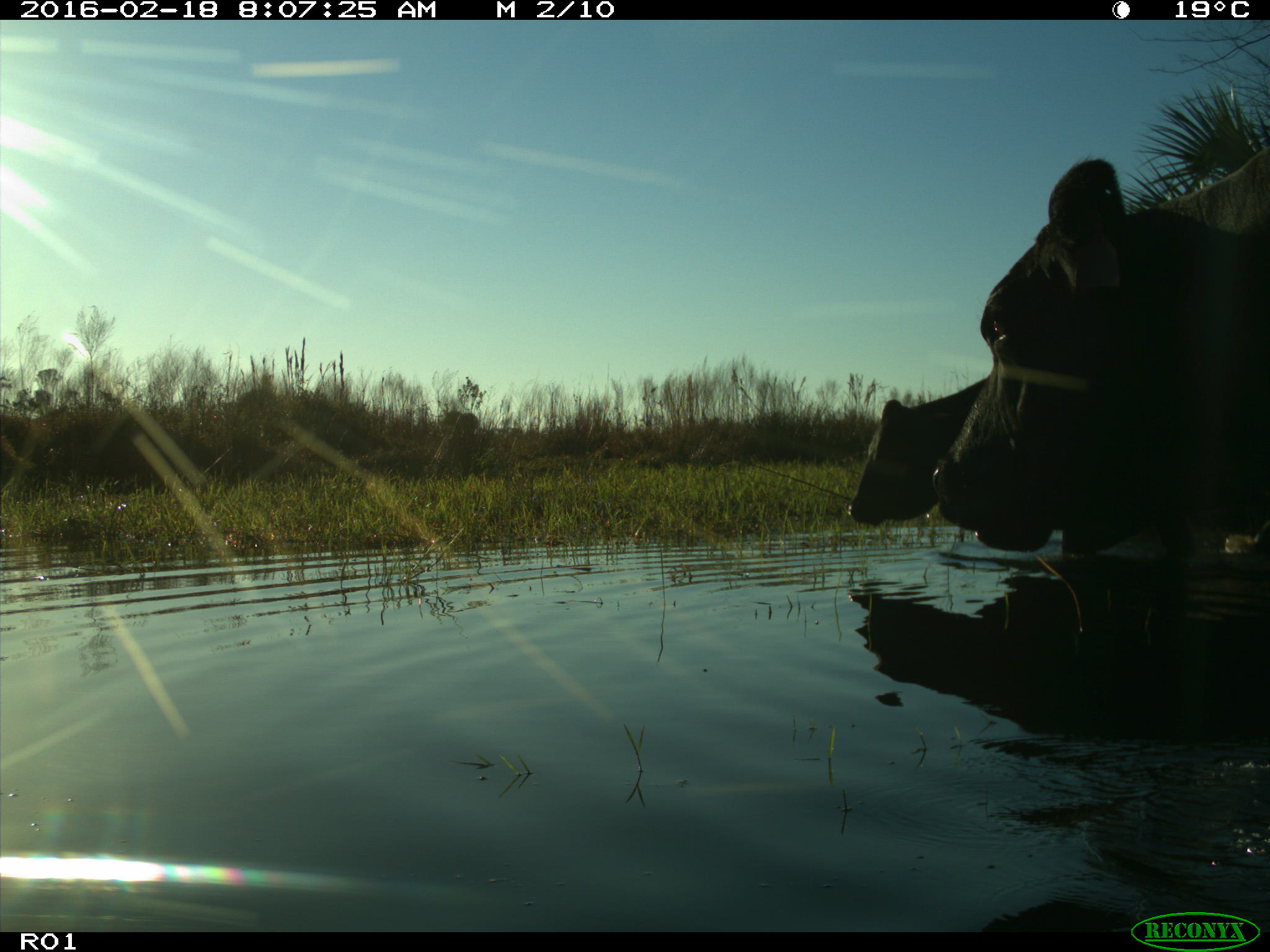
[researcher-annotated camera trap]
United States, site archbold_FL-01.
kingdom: Animalia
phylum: Chordata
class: Mammalia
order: Artiodactyla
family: Bovidae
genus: Bos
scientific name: Bos taurus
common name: domestic cow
Bos taurus (domestic cow).